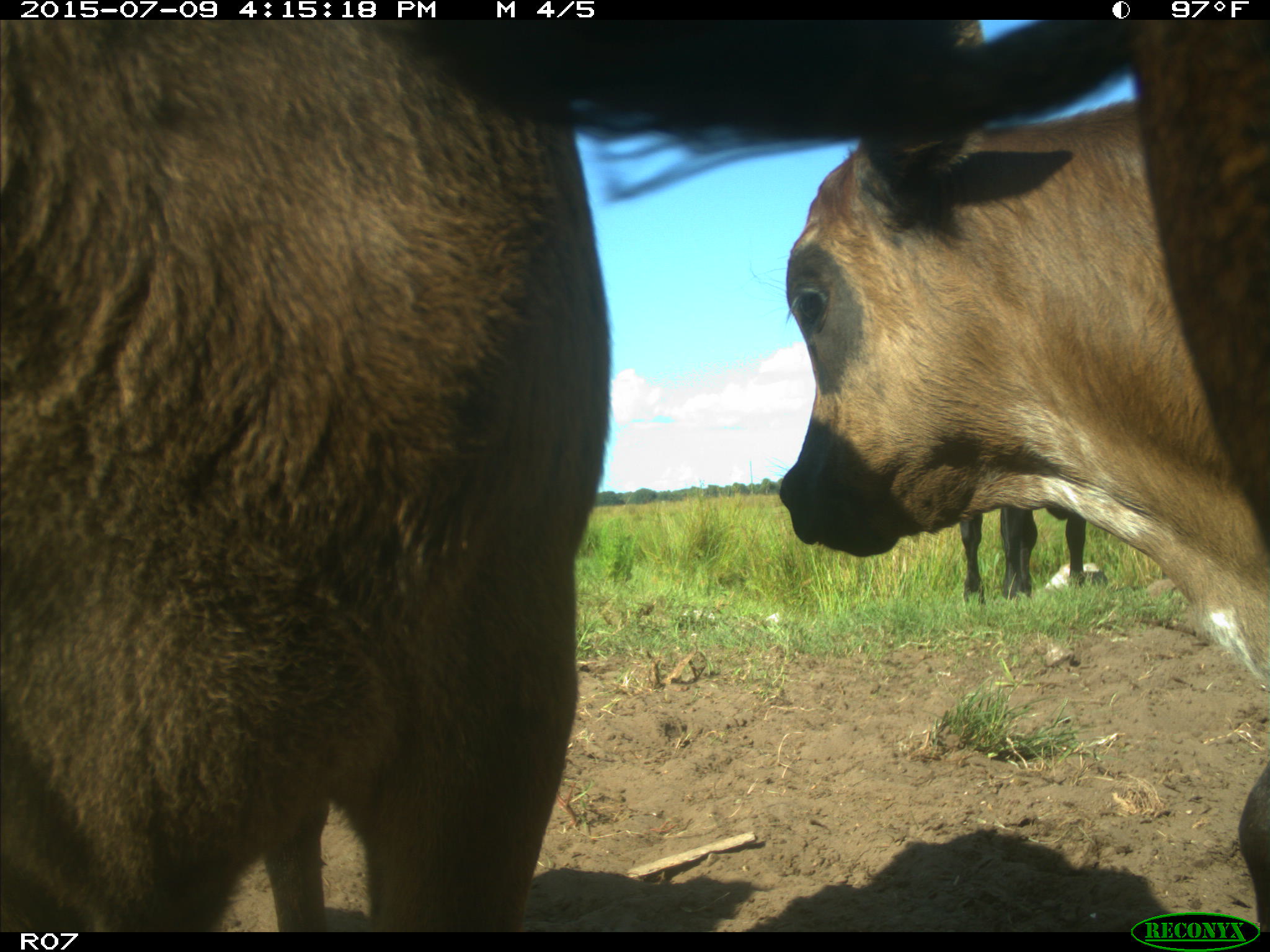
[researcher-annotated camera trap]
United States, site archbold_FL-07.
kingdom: Animalia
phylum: Chordata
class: Mammalia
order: Artiodactyla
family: Bovidae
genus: Bos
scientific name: Bos taurus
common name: domestic cow